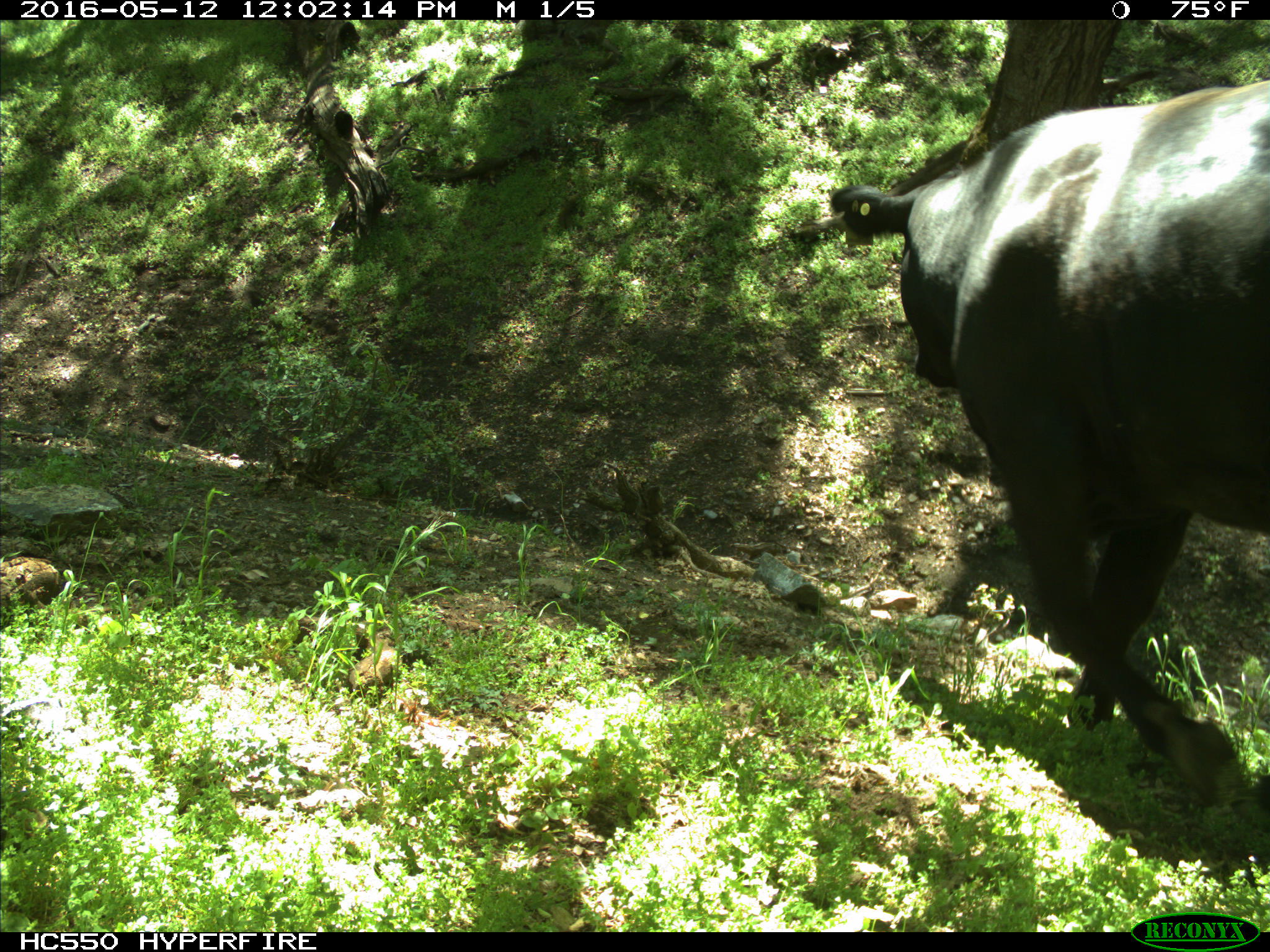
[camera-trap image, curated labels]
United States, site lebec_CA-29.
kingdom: Animalia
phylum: Chordata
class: Mammalia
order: Artiodactyla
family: Bovidae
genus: Bos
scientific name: Bos taurus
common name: domestic cow